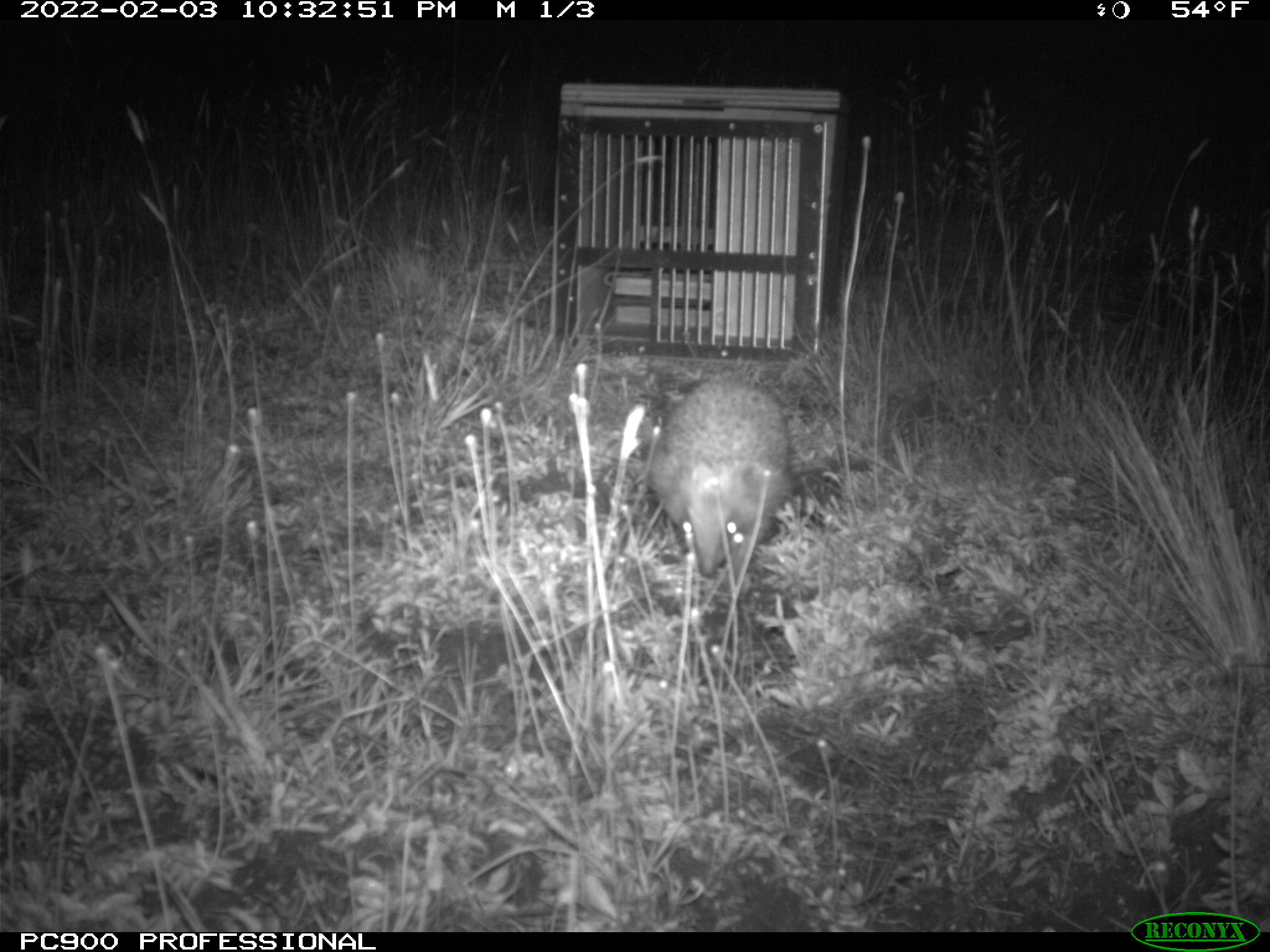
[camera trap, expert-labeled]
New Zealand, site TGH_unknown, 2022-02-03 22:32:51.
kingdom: Animalia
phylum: Chordata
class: Mammalia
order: Eulipotyphla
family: Erinaceidae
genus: Erinaceus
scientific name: Erinaceus europaeus europaeus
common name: european hedgehog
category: hedgehog